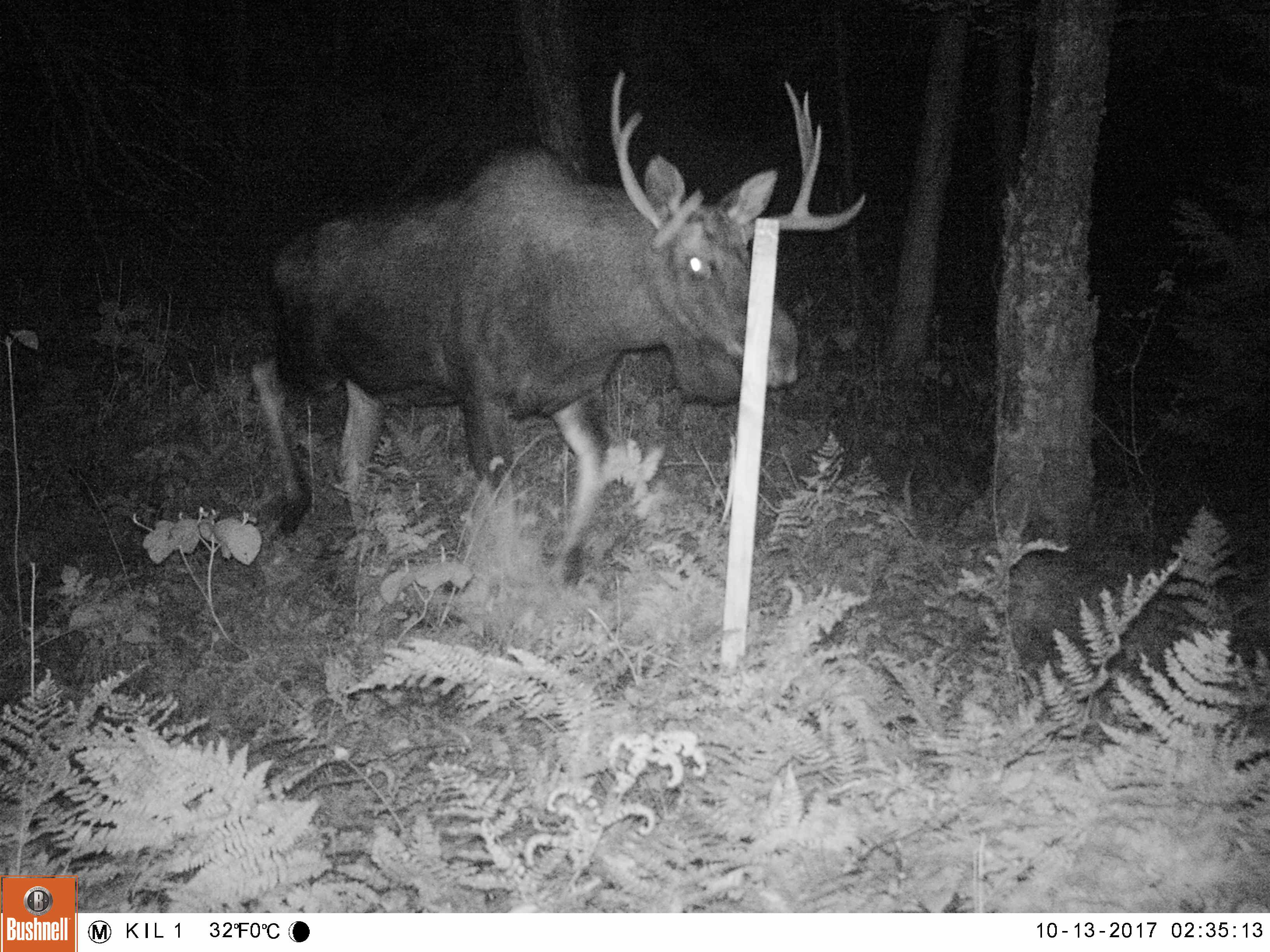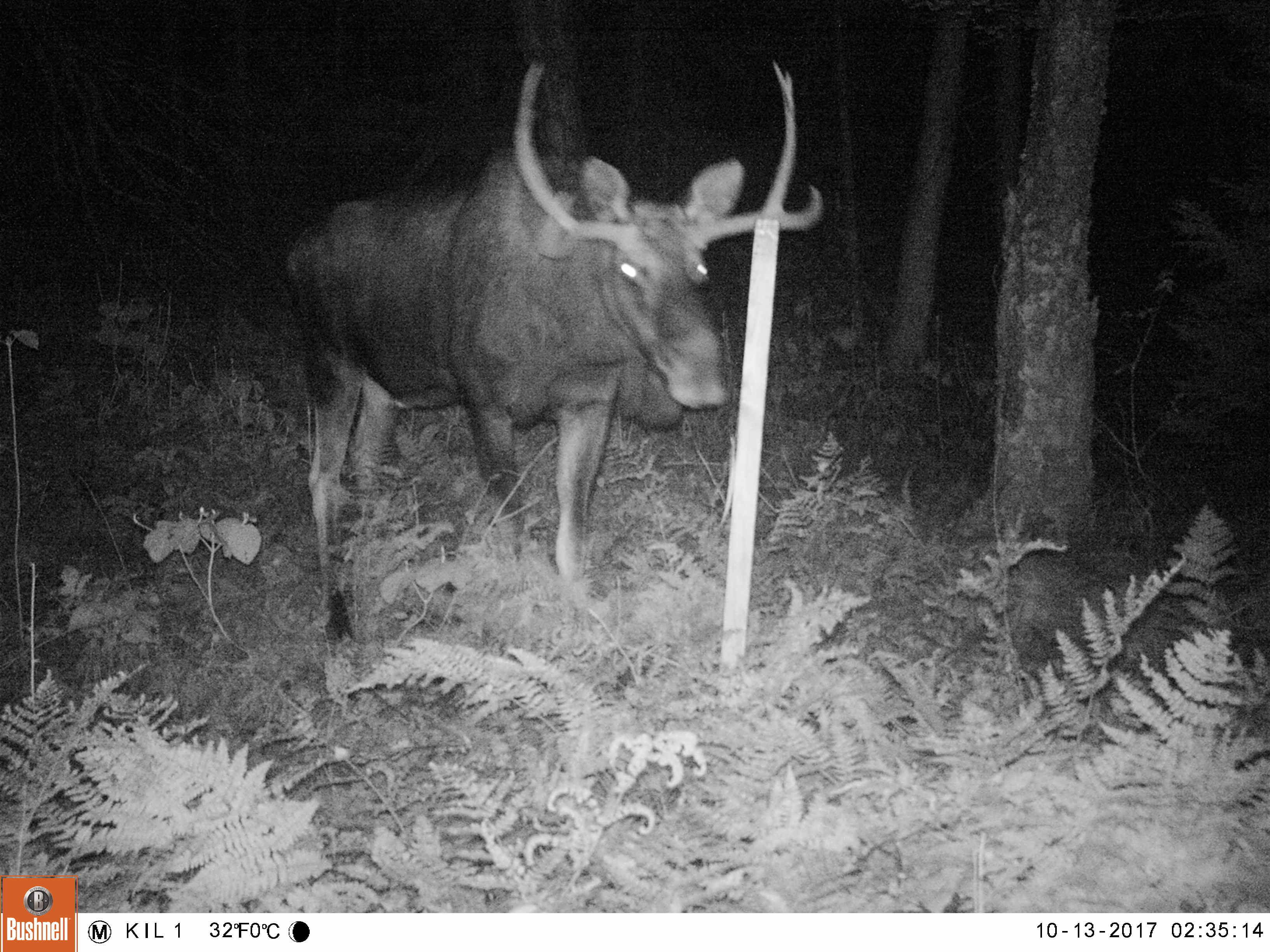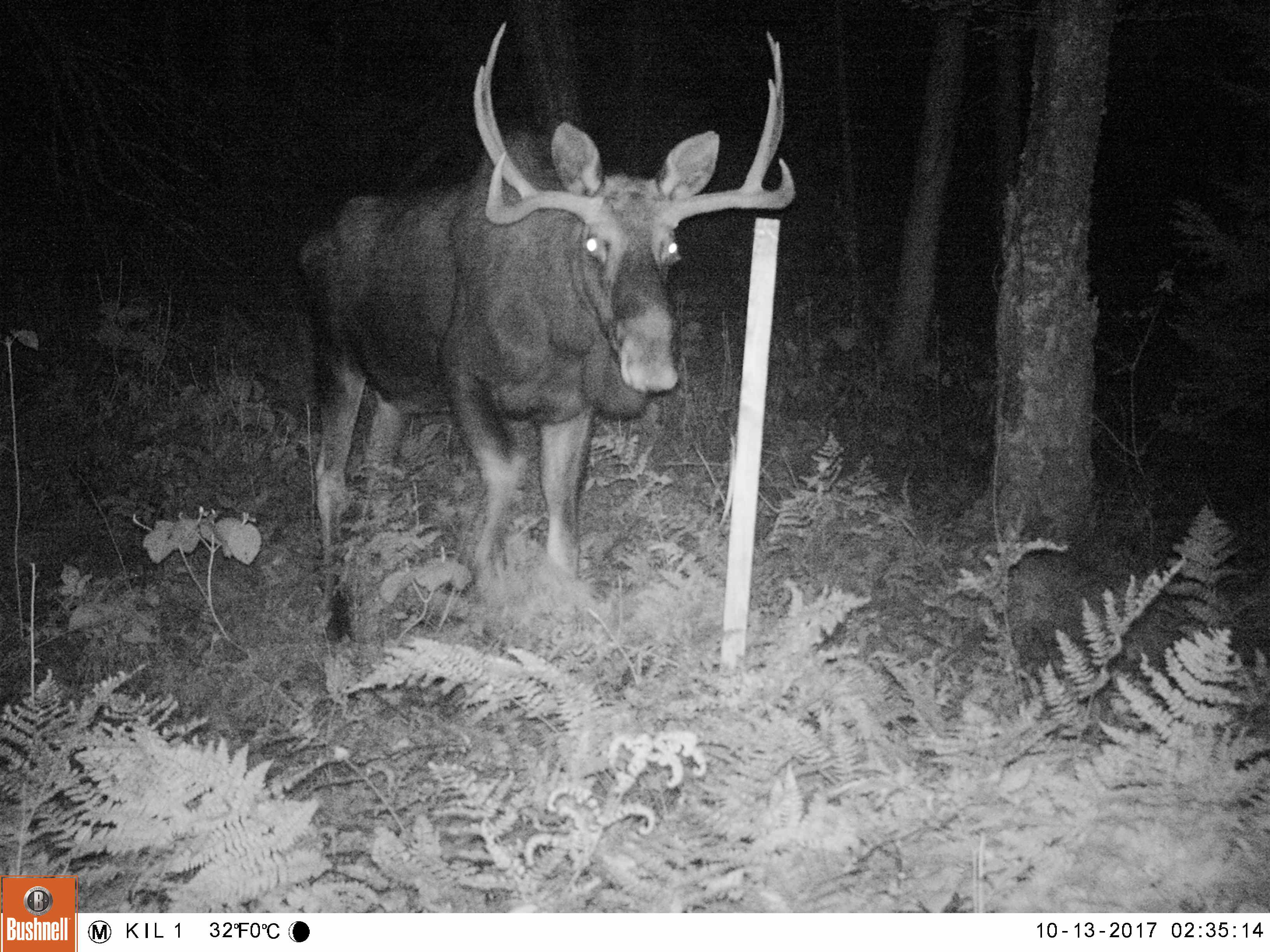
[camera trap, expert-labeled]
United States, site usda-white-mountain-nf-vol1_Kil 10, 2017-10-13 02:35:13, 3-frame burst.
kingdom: Animalia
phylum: Chordata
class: Mammalia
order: Artiodactyla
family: Cervidae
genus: Alces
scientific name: Alces alces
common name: moose